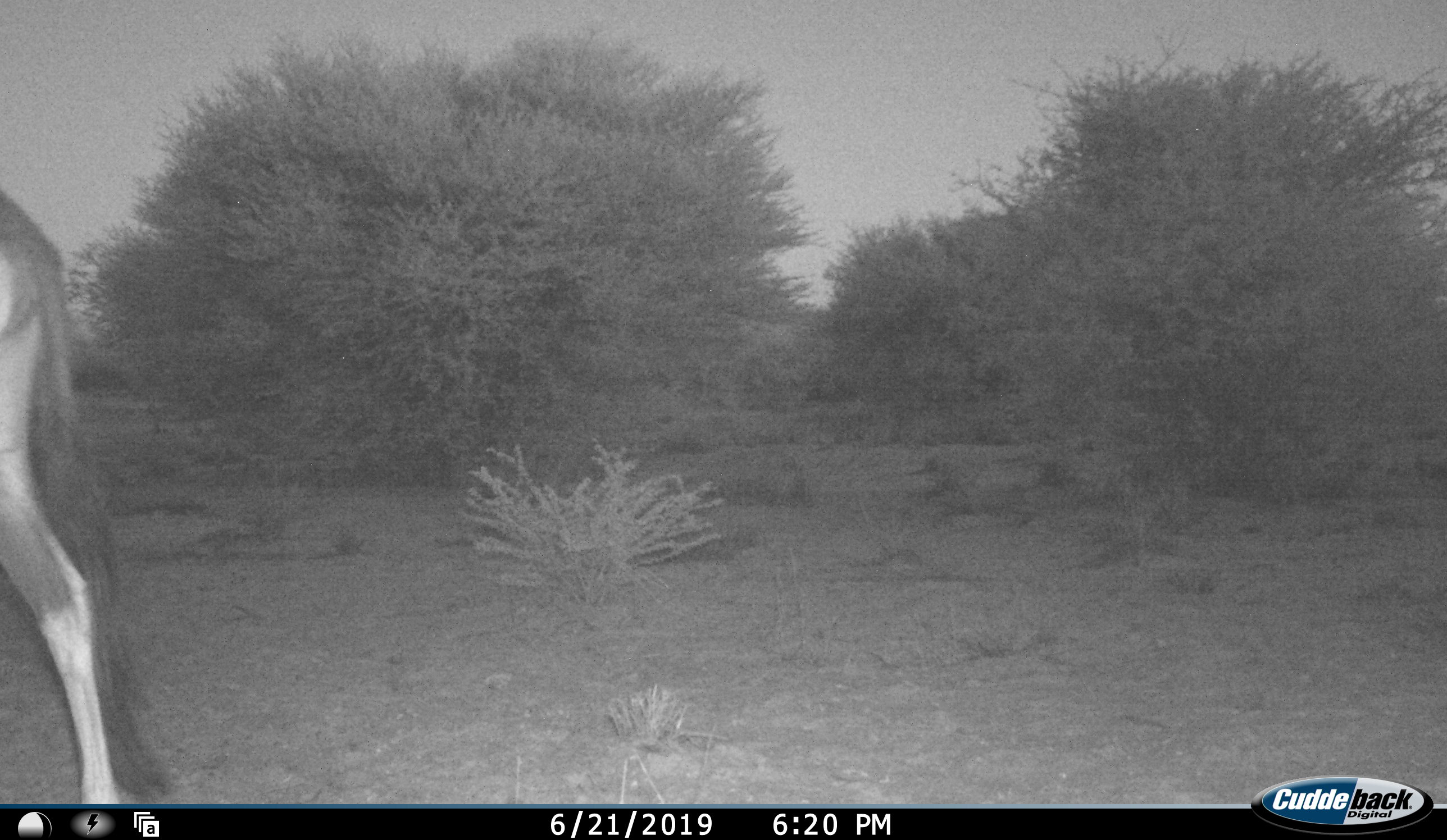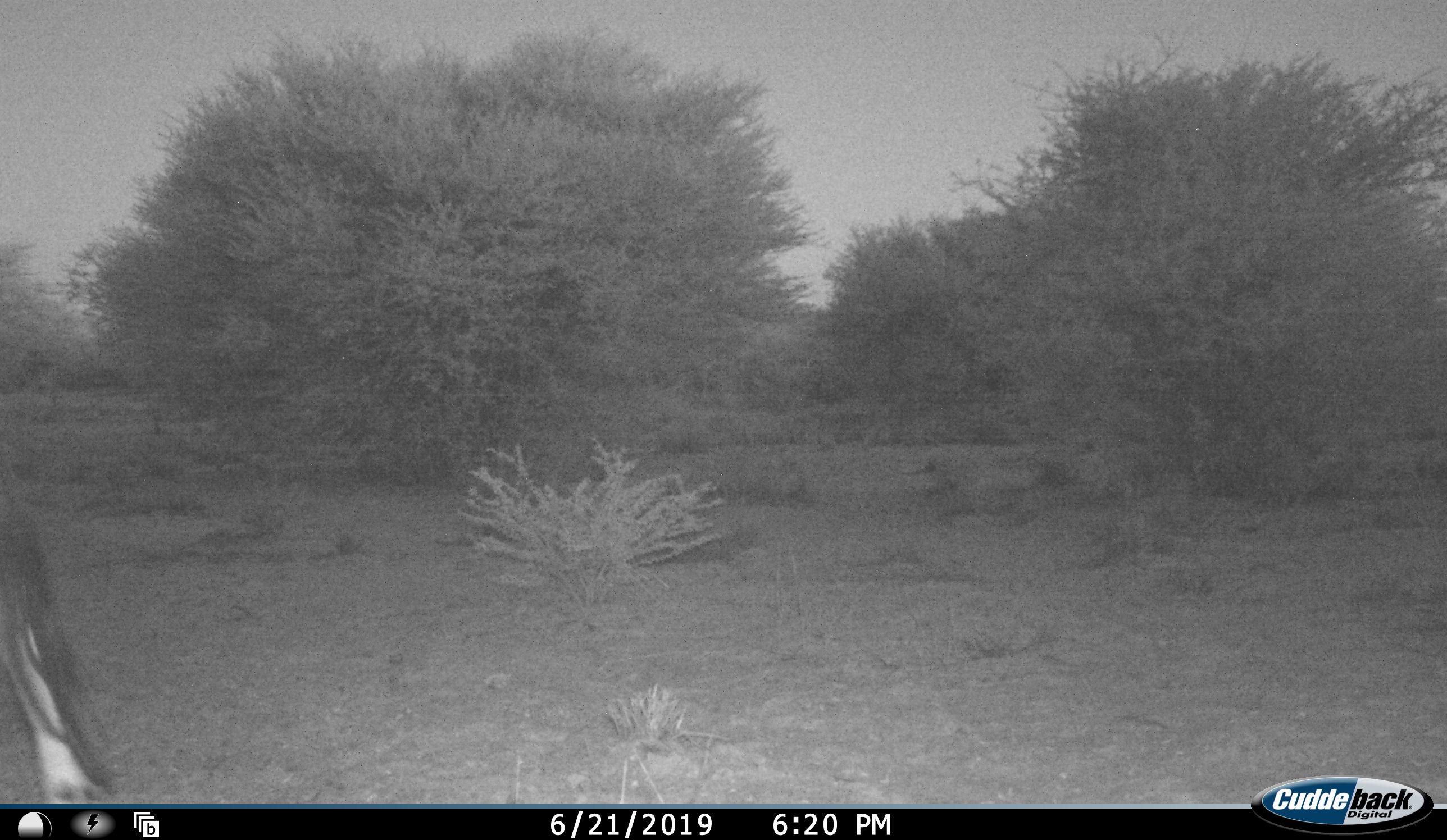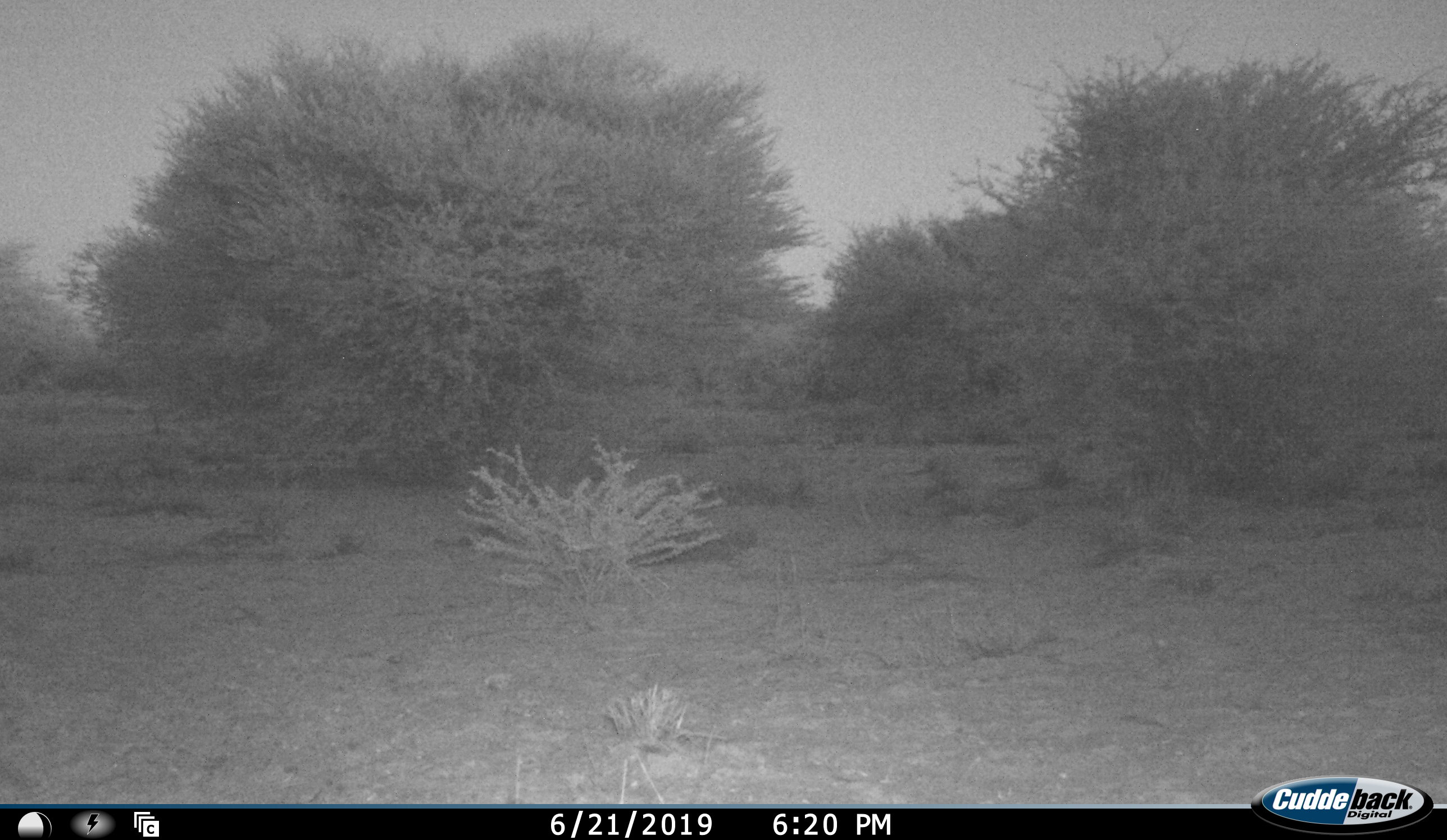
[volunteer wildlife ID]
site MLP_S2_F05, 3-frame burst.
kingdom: Animalia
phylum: Chordata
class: Mammalia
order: Artiodactyla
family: Bovidae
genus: Oryx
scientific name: Oryx gazella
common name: gemsbok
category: oryx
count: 1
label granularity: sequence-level